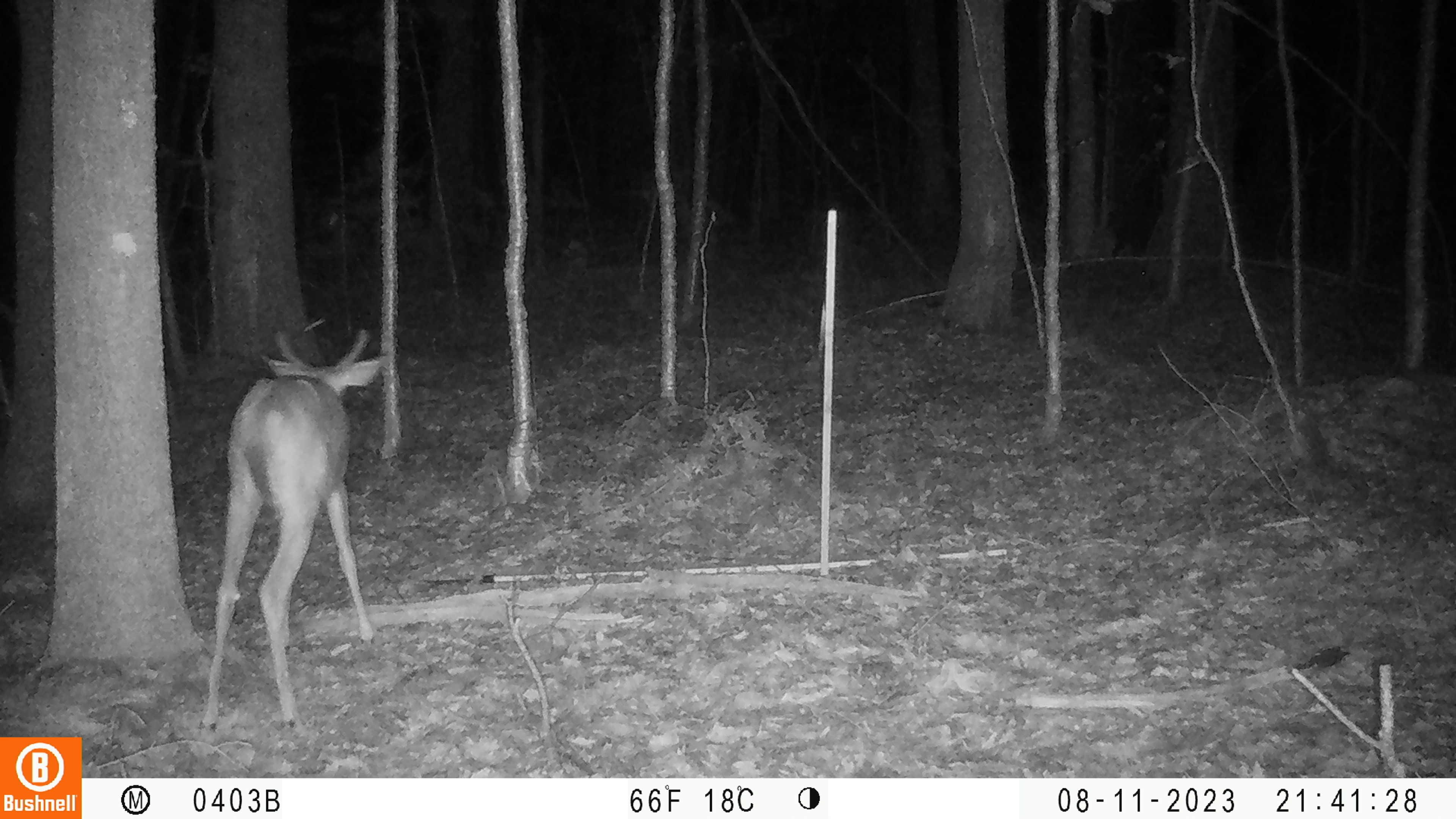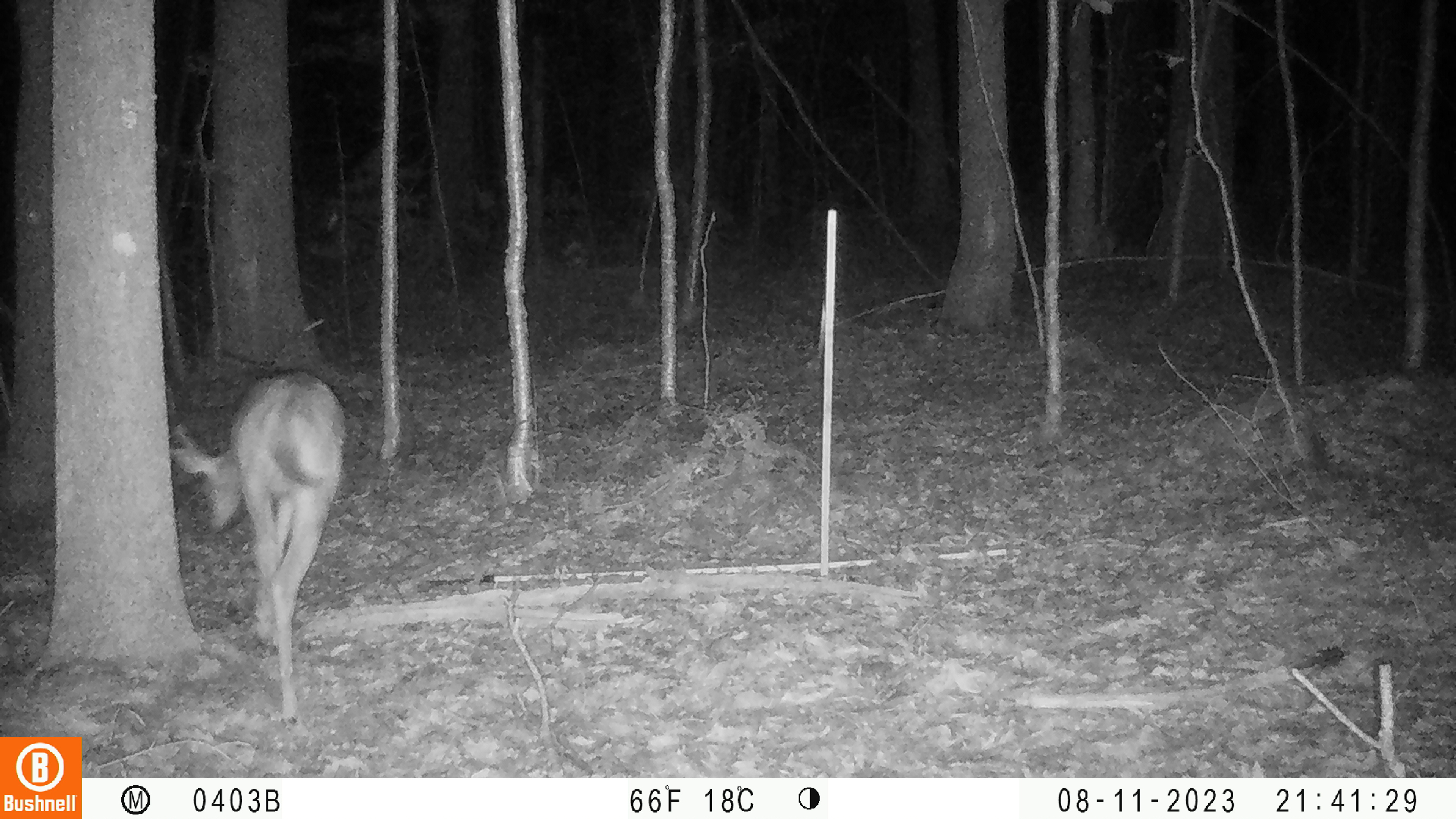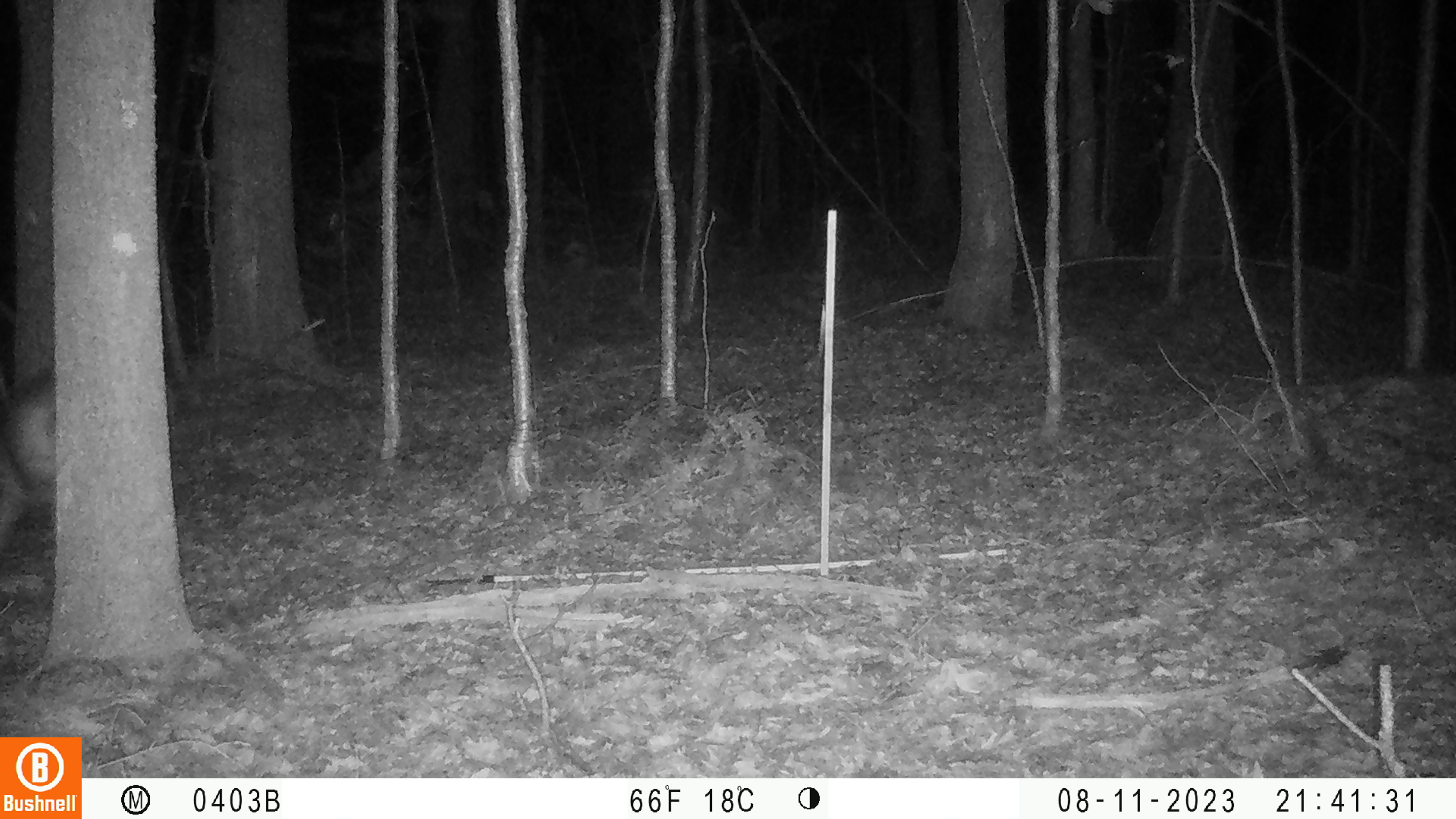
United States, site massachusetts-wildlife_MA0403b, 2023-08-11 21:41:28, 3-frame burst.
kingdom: Animalia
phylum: Chordata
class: Mammalia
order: Artiodactyla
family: Cervidae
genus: Odocoileus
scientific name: Odocoileus virginianus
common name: white-tailed deer